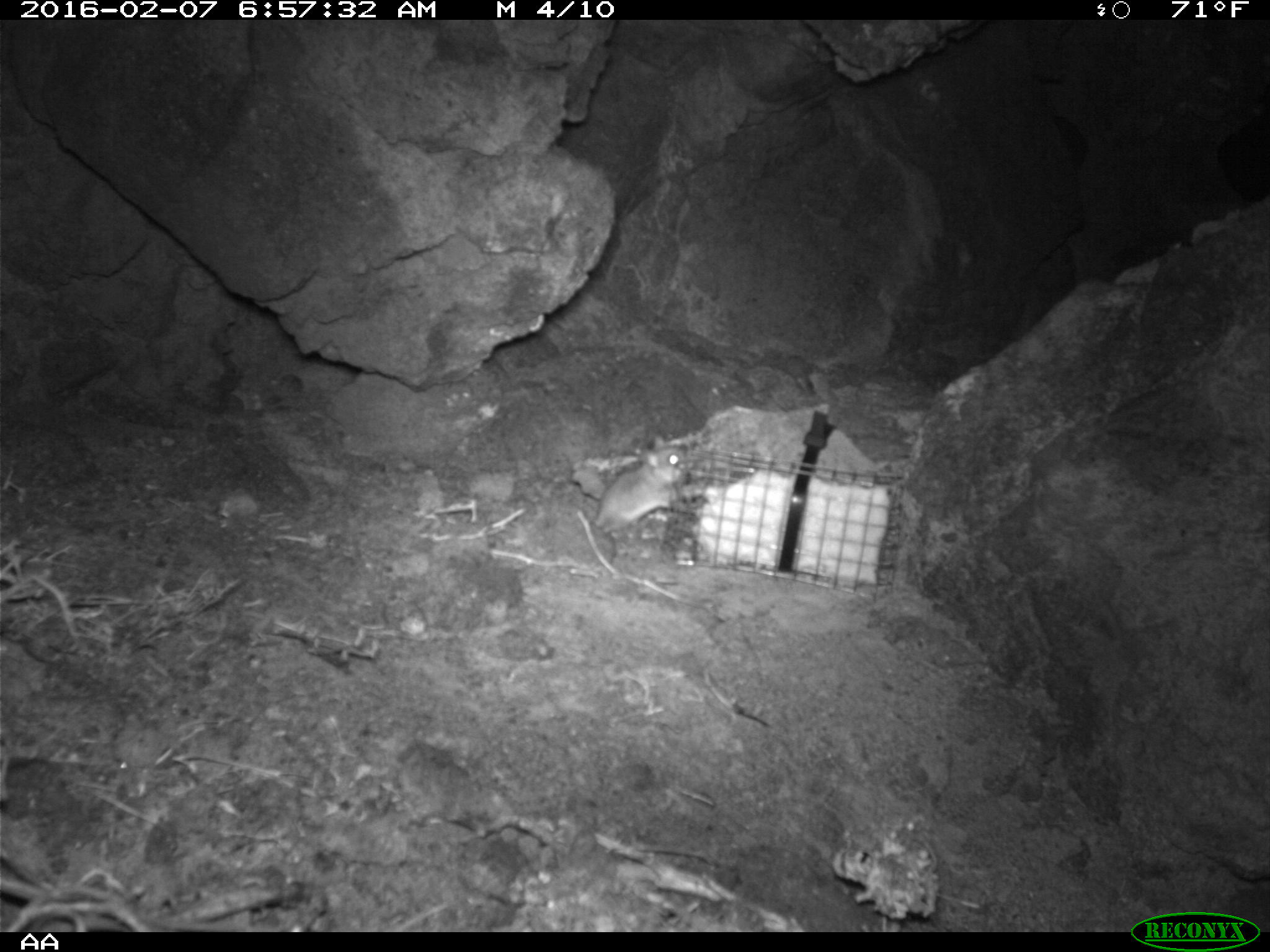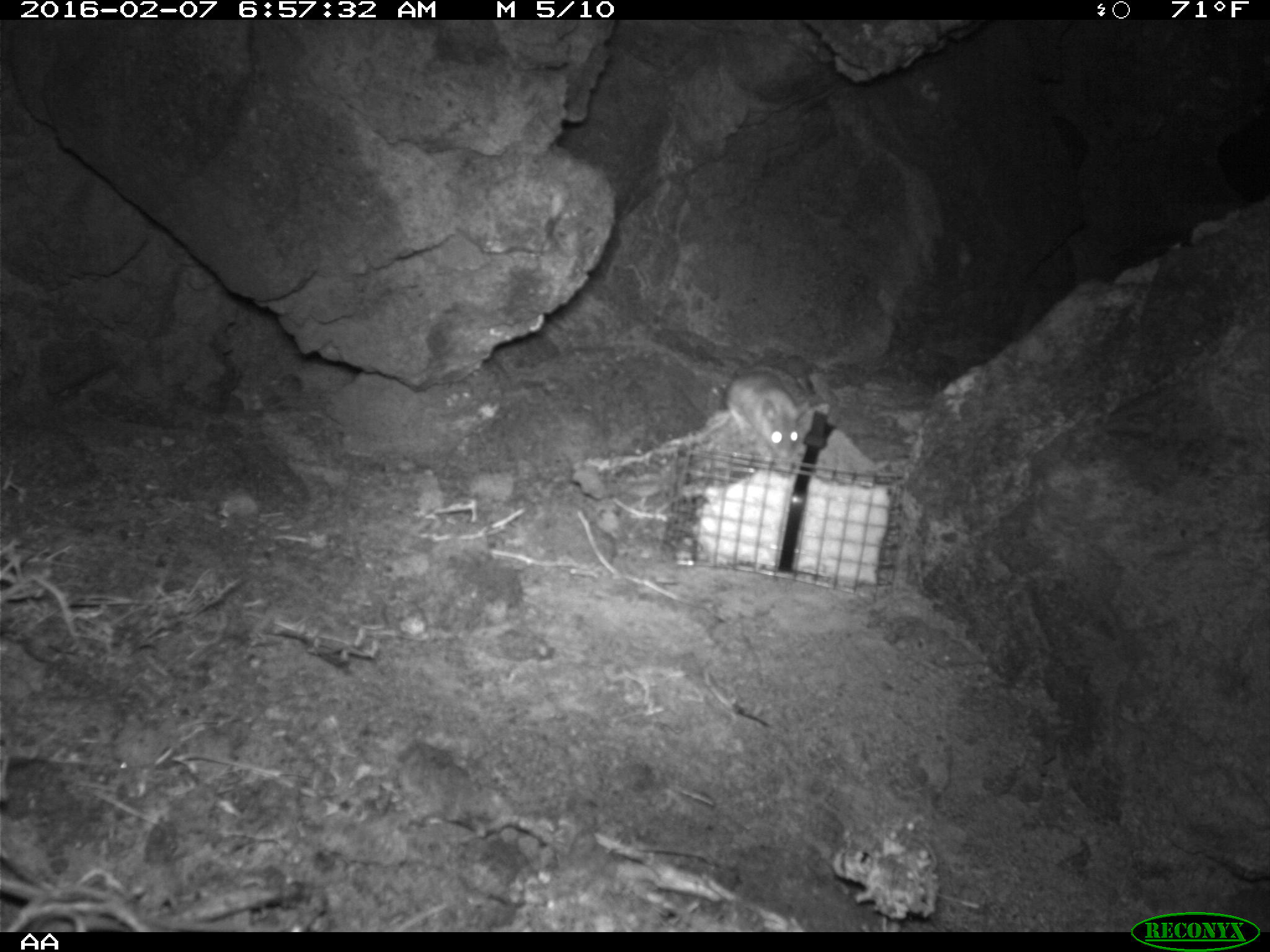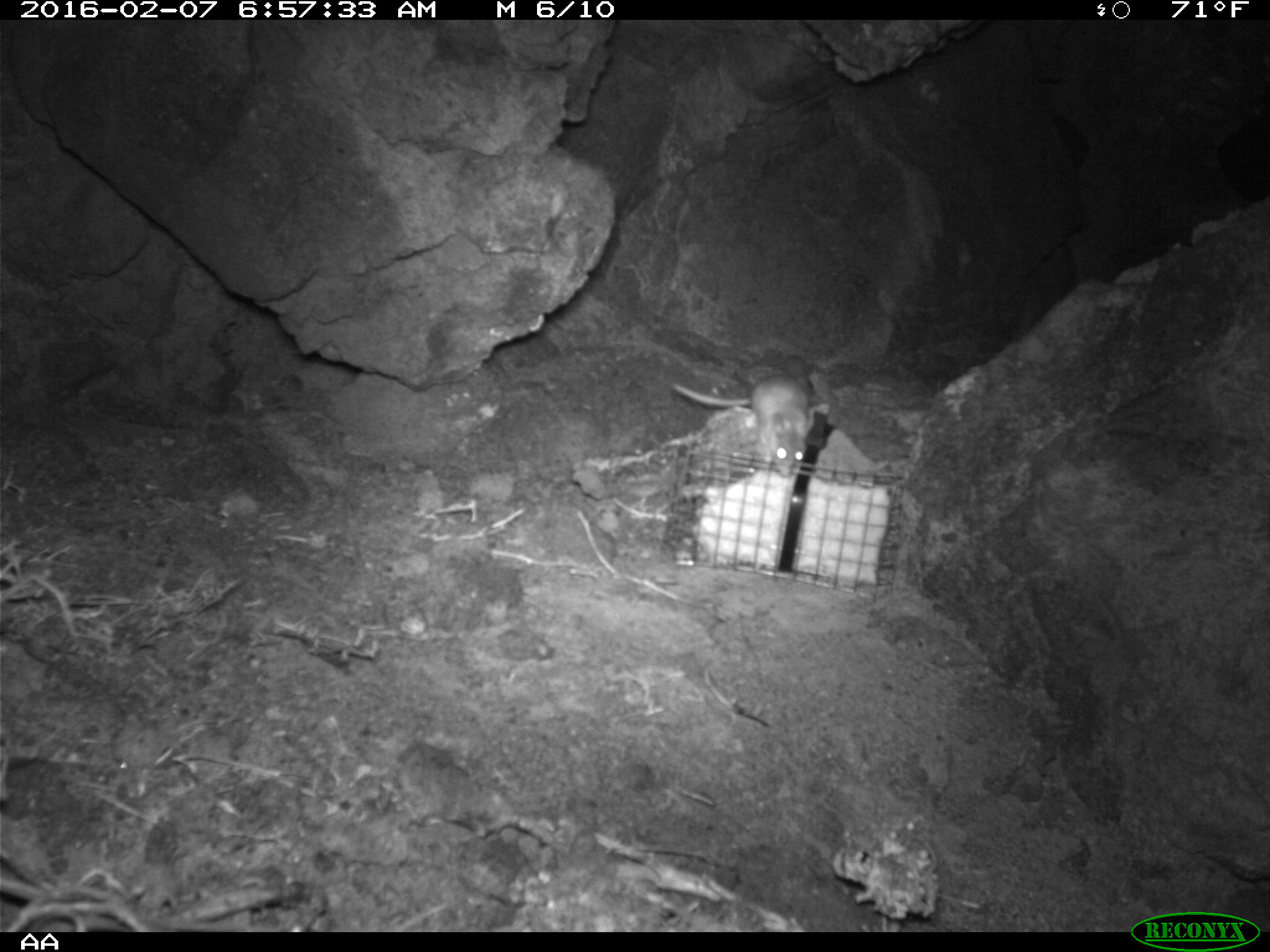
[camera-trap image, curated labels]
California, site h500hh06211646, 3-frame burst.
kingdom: Animalia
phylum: Chordata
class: Mammalia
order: Rodentia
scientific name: Rodentia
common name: rodent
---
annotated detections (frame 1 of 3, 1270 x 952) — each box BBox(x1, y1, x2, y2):
rodent: BBox(593, 434, 690, 534)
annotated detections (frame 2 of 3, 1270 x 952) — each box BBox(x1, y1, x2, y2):
rodent: BBox(724, 359, 807, 458)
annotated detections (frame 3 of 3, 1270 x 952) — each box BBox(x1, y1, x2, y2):
rodent: BBox(668, 368, 812, 477)